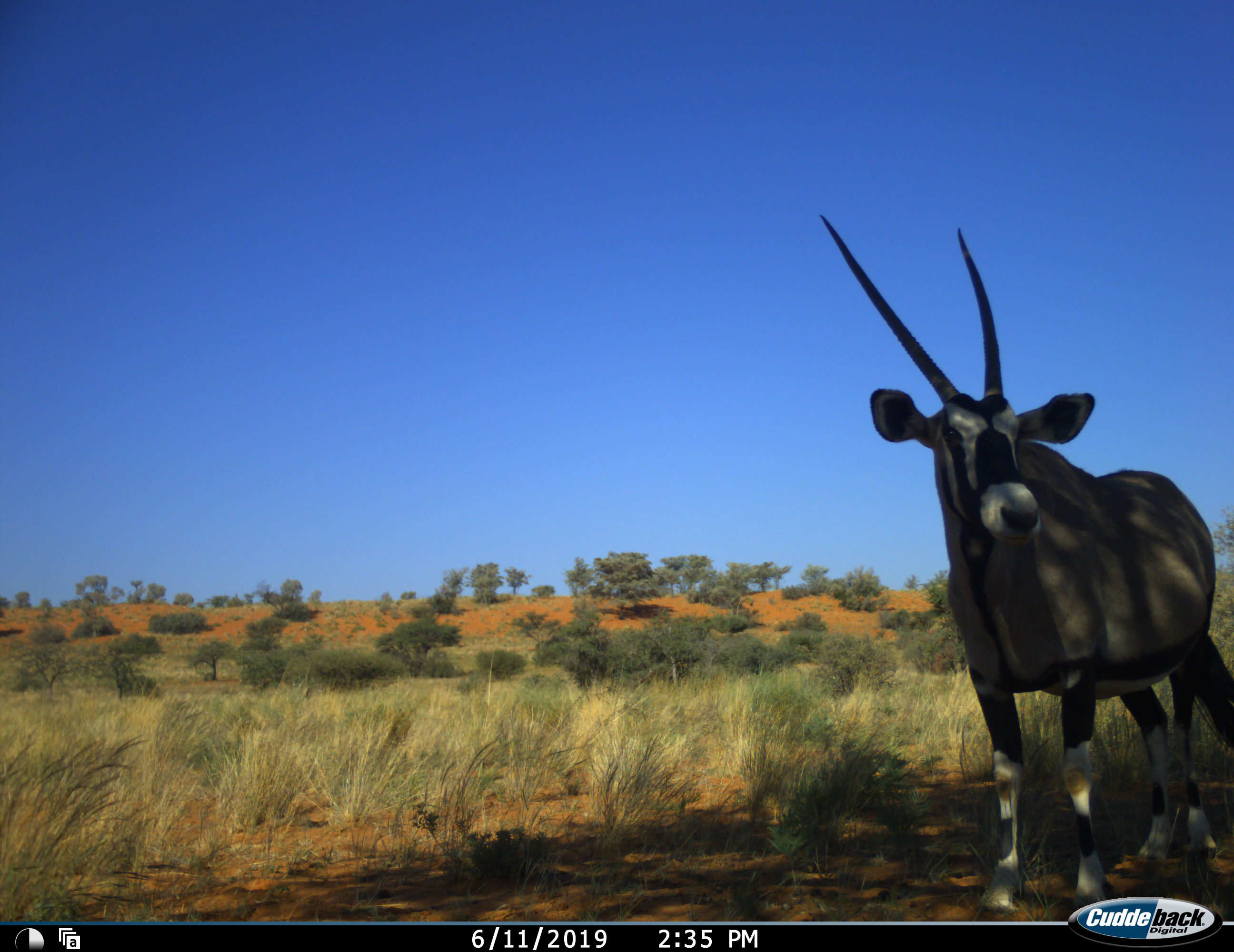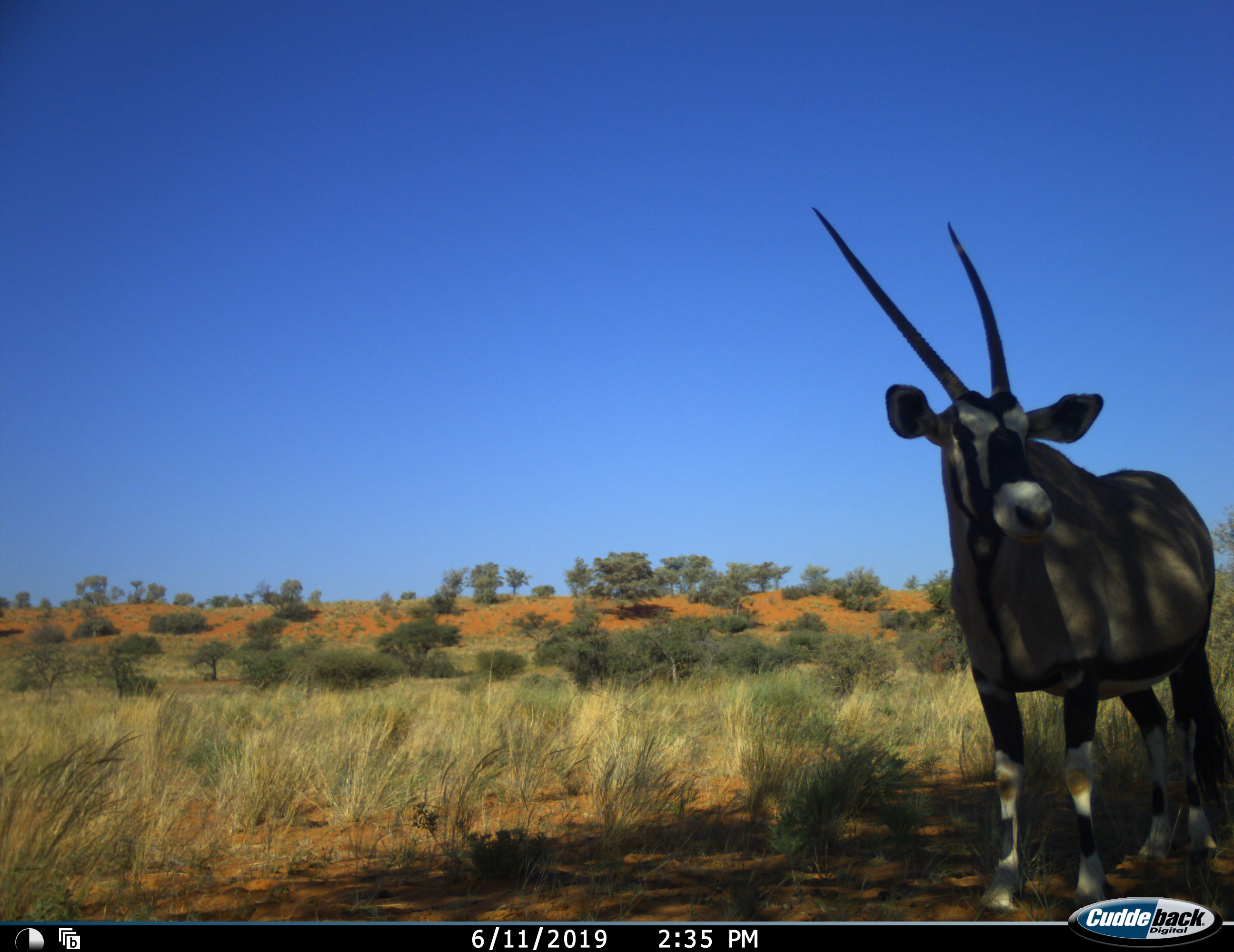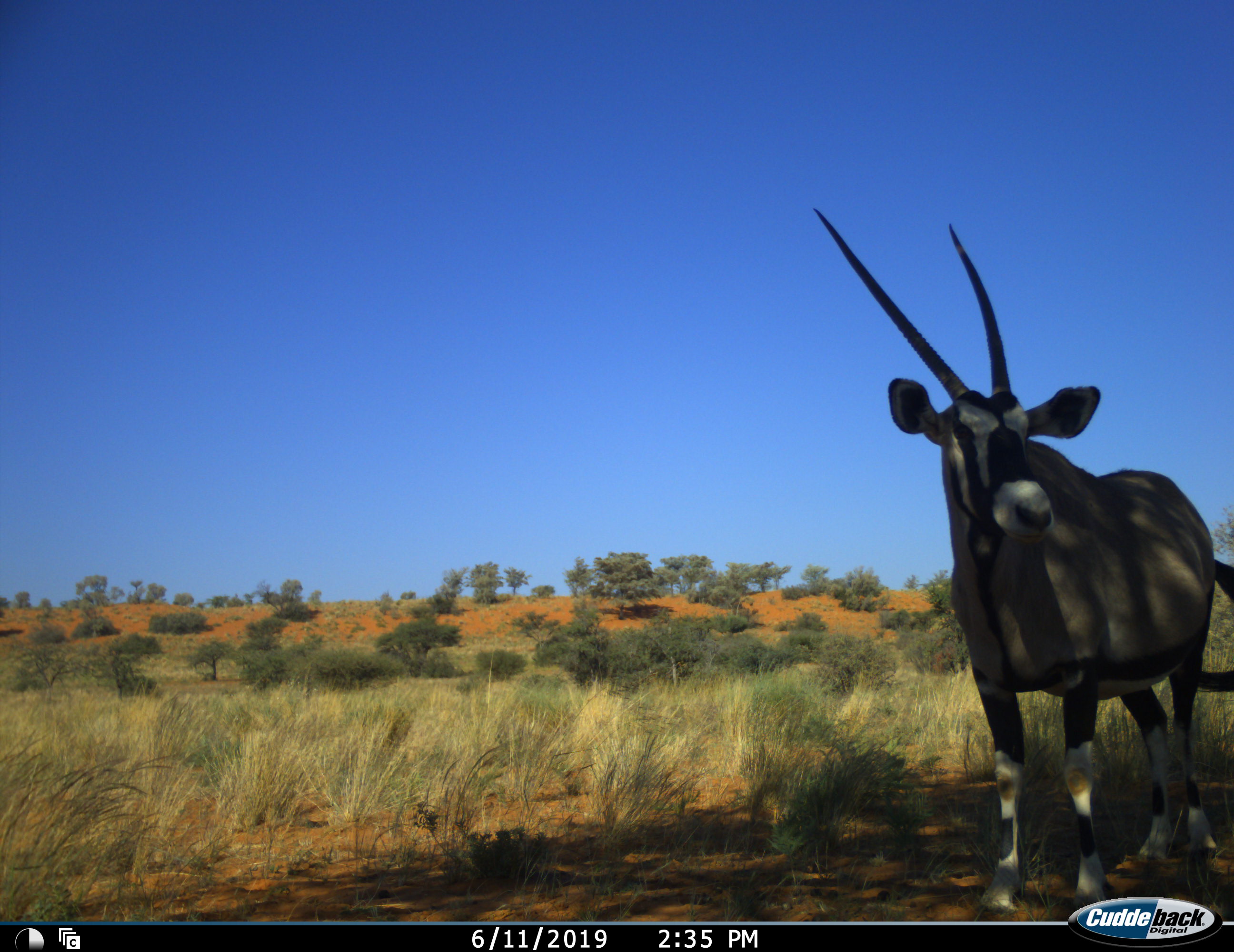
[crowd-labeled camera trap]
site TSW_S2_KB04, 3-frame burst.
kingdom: Animalia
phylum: Chordata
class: Mammalia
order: Artiodactyla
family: Bovidae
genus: Oryx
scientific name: Oryx gazella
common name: gemsbok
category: oryx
Oryx (gemsbok) (Oryx gazella), count 1. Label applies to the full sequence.